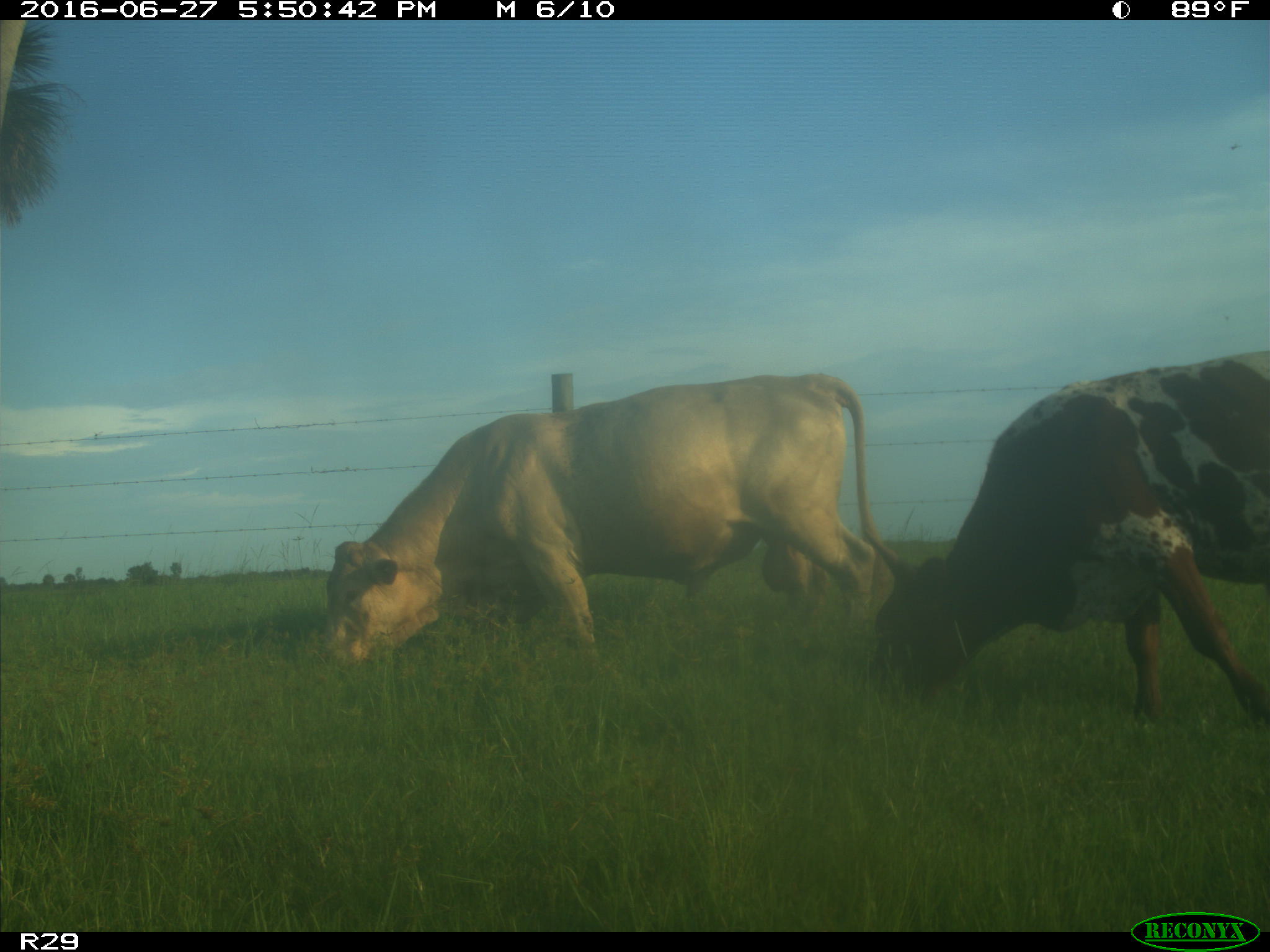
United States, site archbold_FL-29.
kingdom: Animalia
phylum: Chordata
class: Mammalia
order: Artiodactyla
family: Bovidae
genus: Bos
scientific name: Bos taurus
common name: domestic cow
Bos taurus (domestic cow).